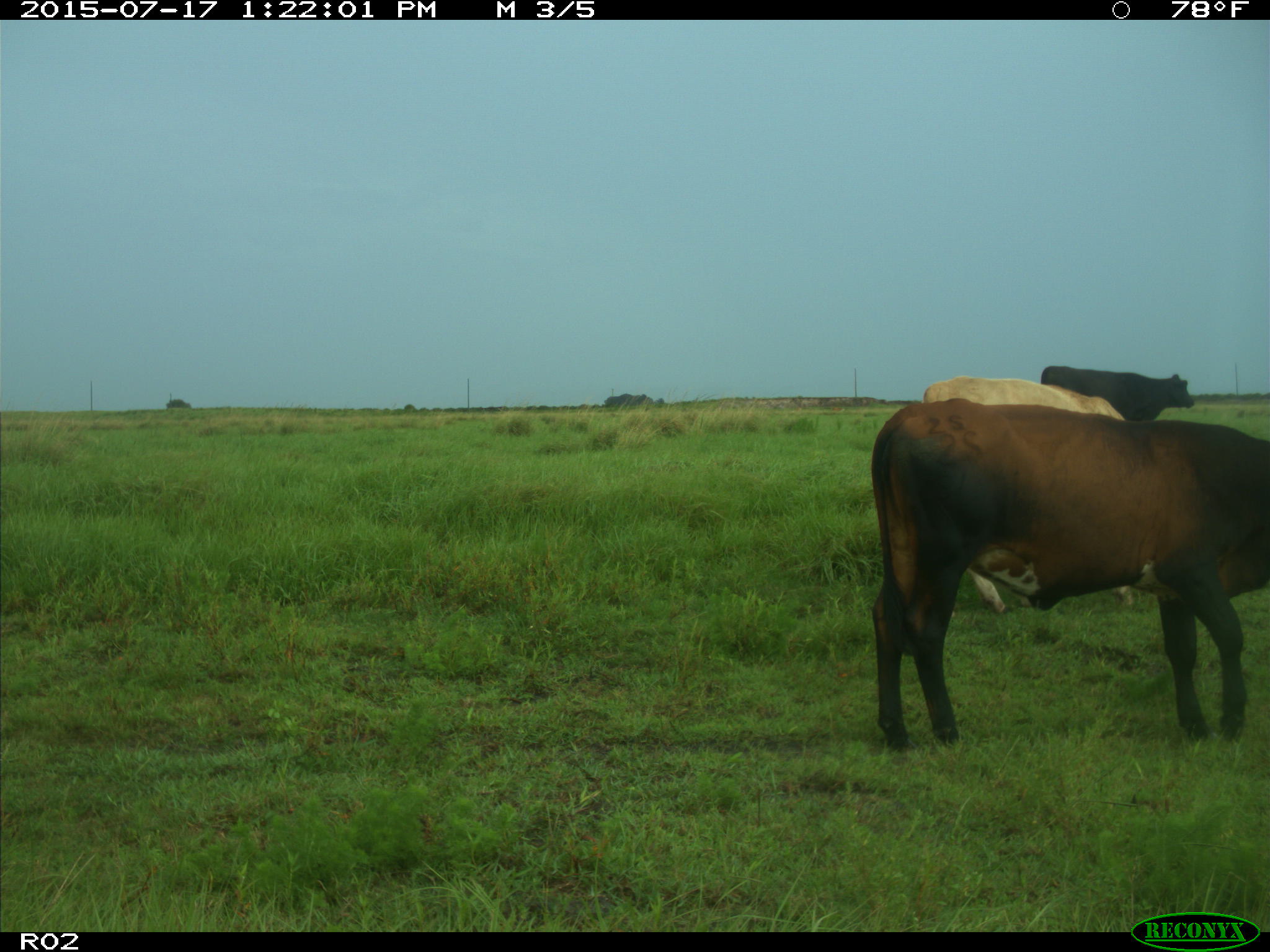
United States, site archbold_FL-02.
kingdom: Animalia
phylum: Chordata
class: Mammalia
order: Artiodactyla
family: Bovidae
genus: Bos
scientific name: Bos taurus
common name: domestic cow